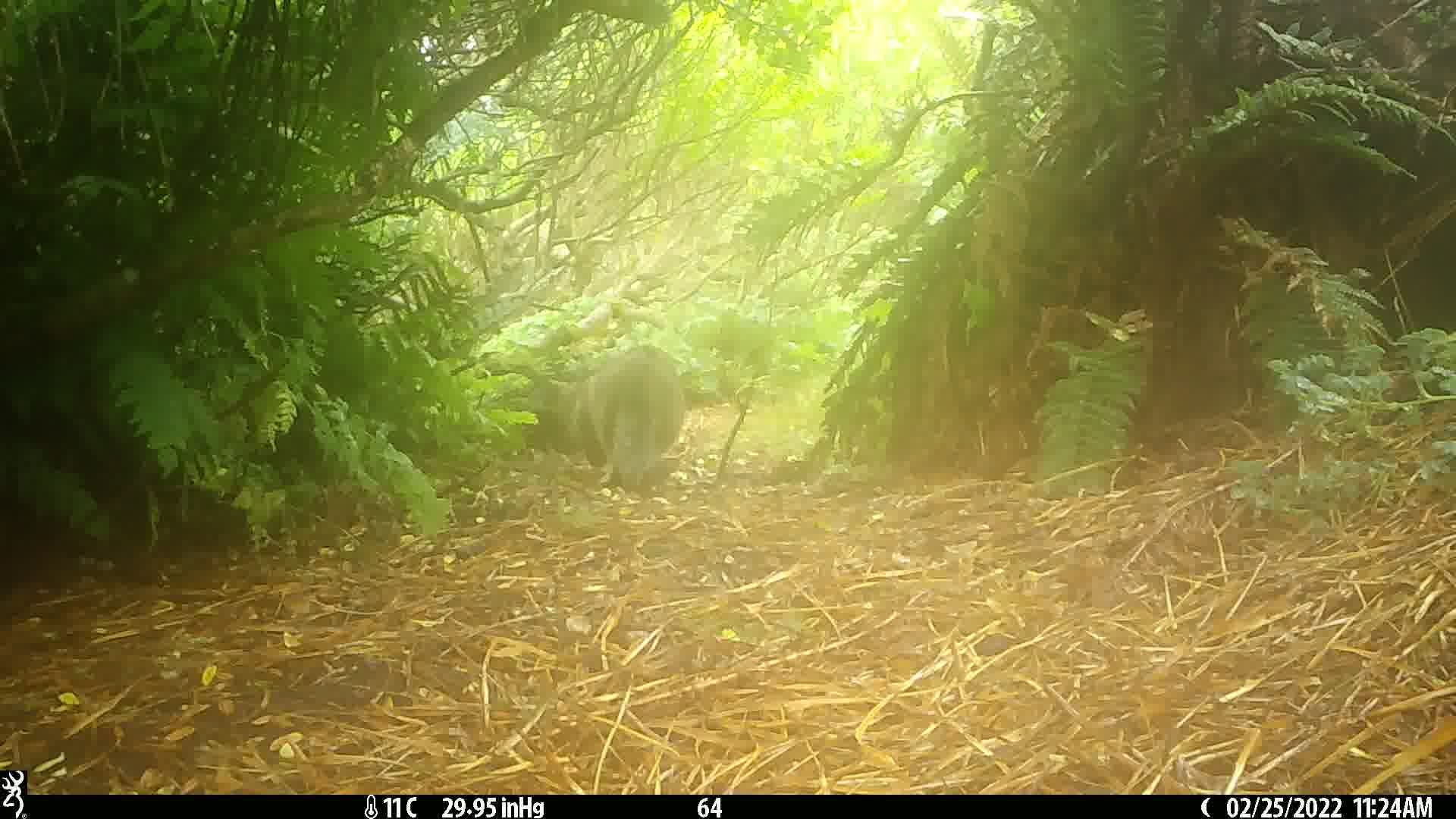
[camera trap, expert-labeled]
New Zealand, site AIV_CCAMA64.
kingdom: Animalia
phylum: Chordata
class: Mammalia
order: Carnivora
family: Felidae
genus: Felis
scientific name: Felis catus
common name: domestic cat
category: cat